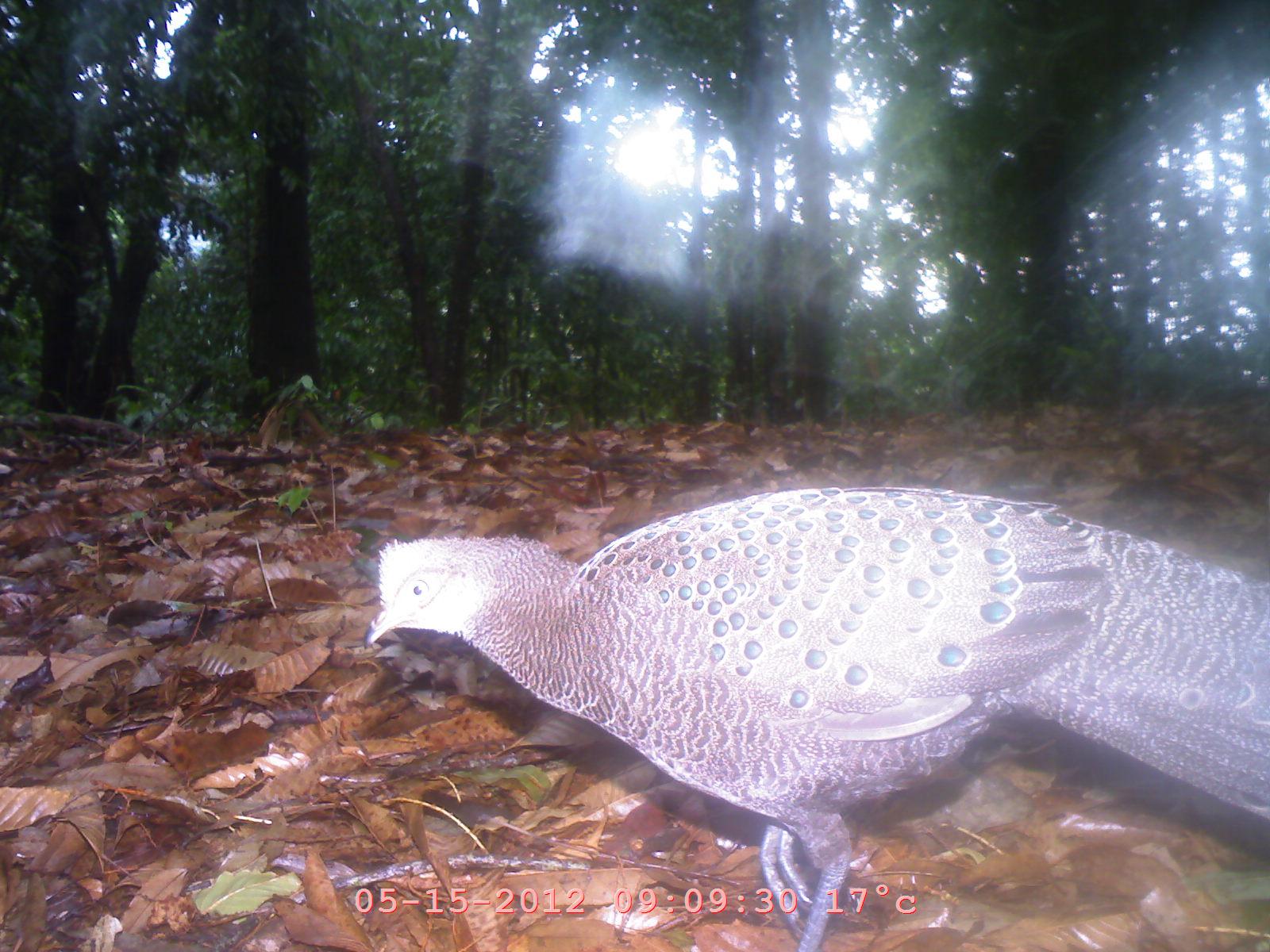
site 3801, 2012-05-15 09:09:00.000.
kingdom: Animalia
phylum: Chordata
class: Aves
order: Galliformes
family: Phasianidae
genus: Polyplectron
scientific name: Polyplectron bicalcaratum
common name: grey peacock-pheasant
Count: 1.